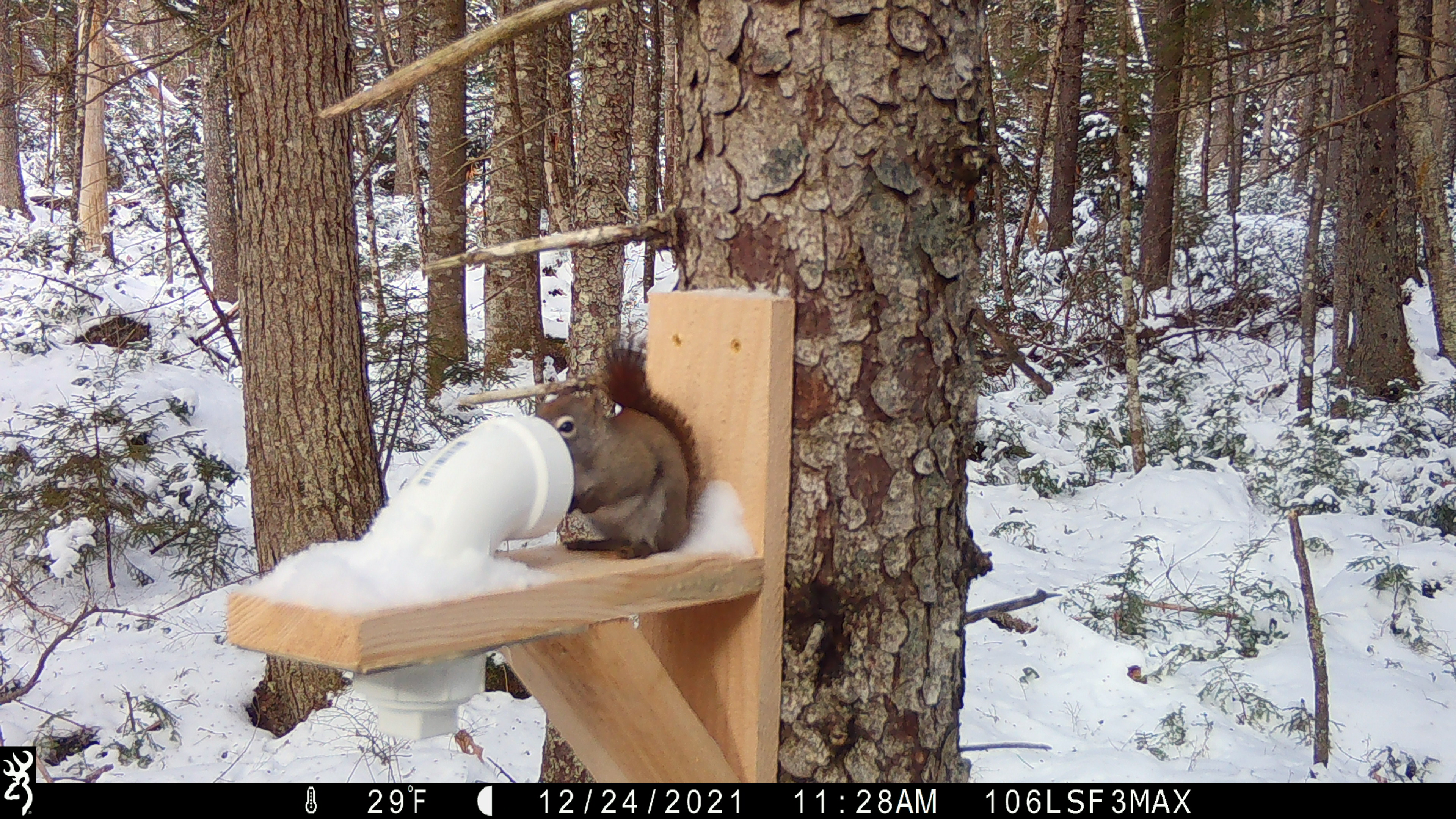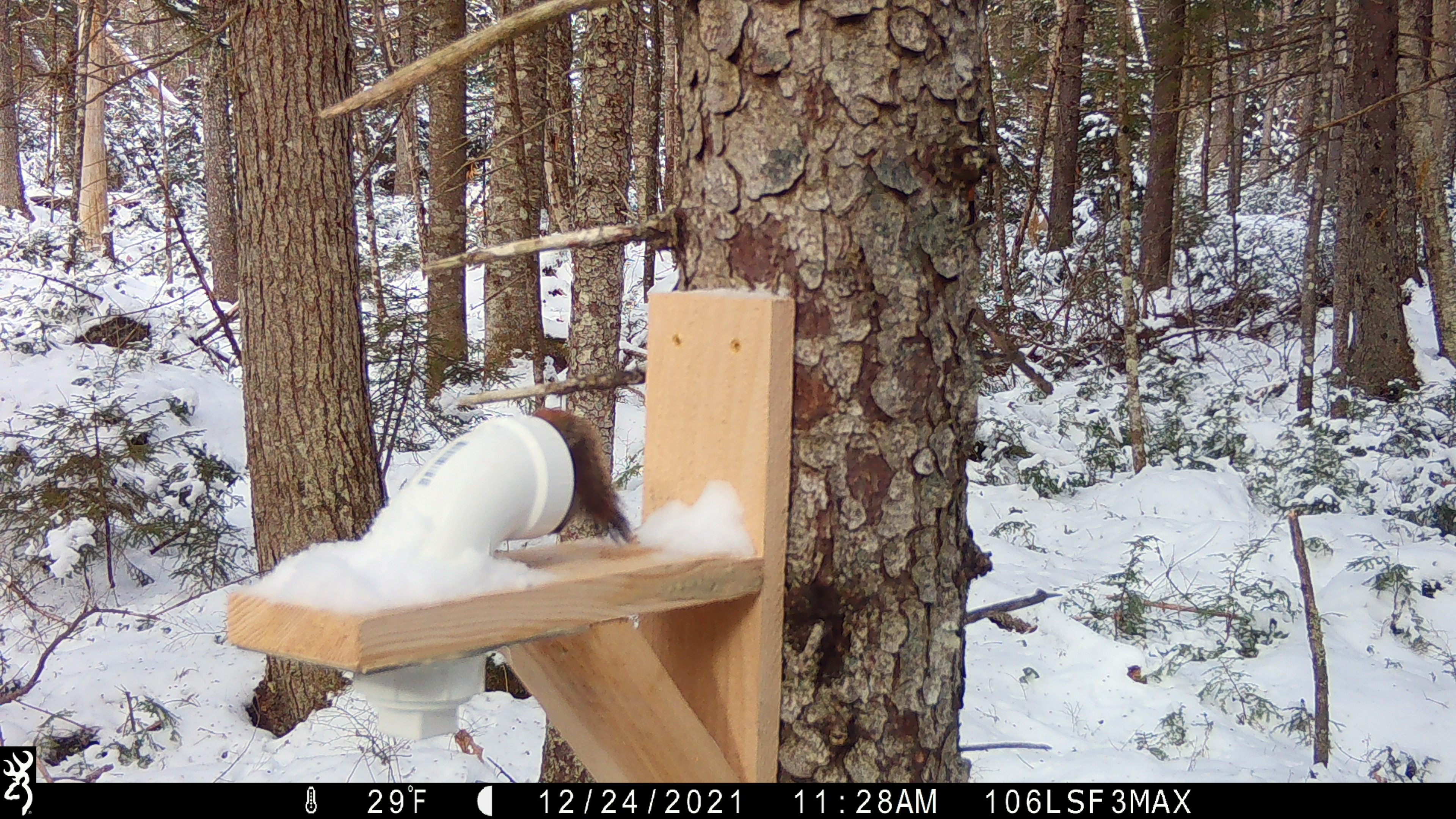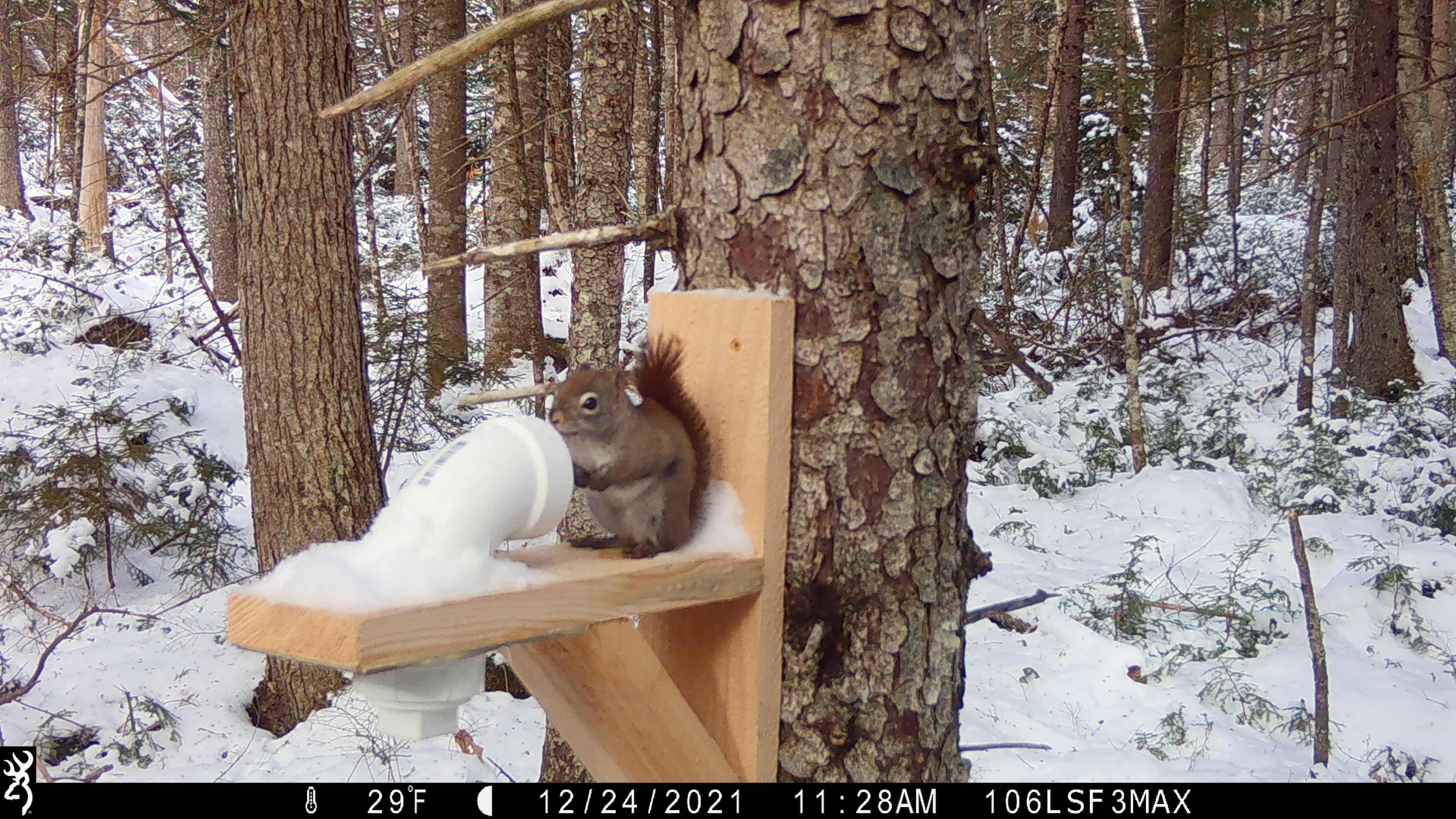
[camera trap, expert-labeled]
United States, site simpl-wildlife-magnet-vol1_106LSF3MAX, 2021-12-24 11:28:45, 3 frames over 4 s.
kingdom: Animalia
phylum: Chordata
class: Mammalia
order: Rodentia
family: Sciuridae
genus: Tamiasciurus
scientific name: Tamiasciurus hudsonicus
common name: red squirrel